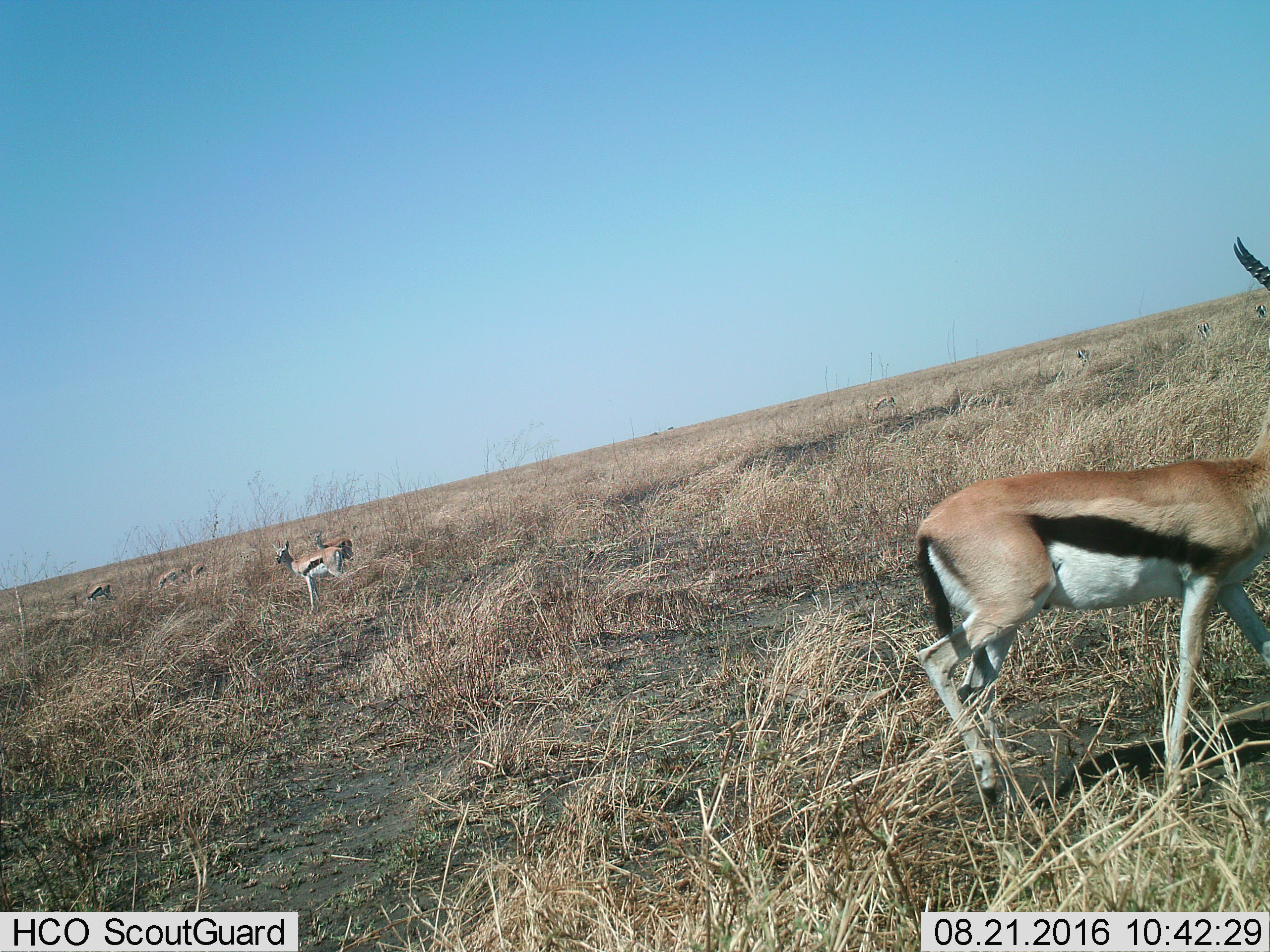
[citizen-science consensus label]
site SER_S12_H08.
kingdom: Animalia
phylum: Chordata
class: Mammalia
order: Artiodactyla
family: Bovidae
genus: Eudorcas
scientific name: Eudorcas thomsonii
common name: thomson's gazelle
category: gazellethomsons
Gazellethomsons (thomson's gazelle) (Eudorcas thomsonii), count 6. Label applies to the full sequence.